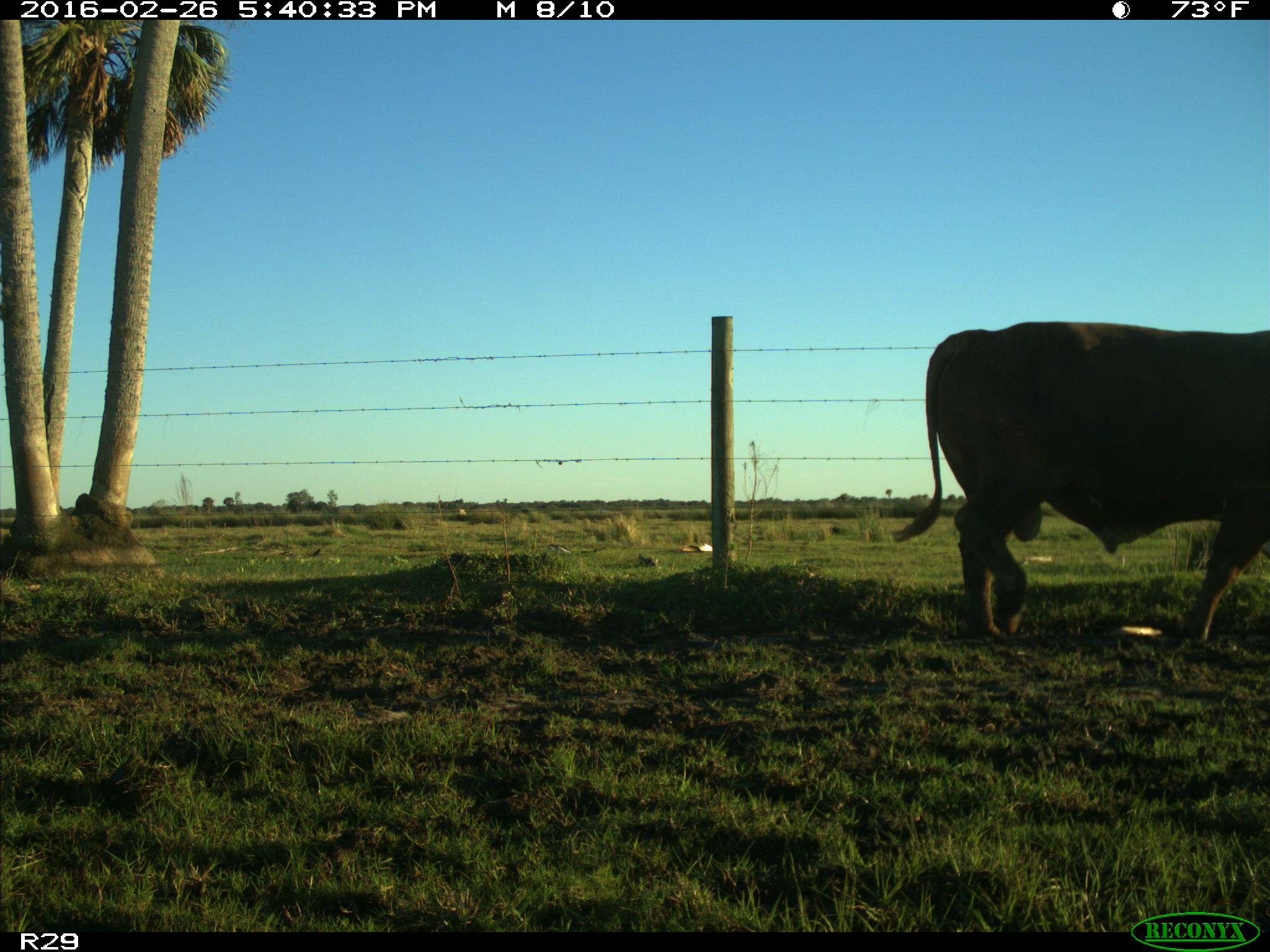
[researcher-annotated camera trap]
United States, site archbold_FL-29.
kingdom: Animalia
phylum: Chordata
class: Mammalia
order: Artiodactyla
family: Bovidae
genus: Bos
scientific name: Bos taurus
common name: domestic cow